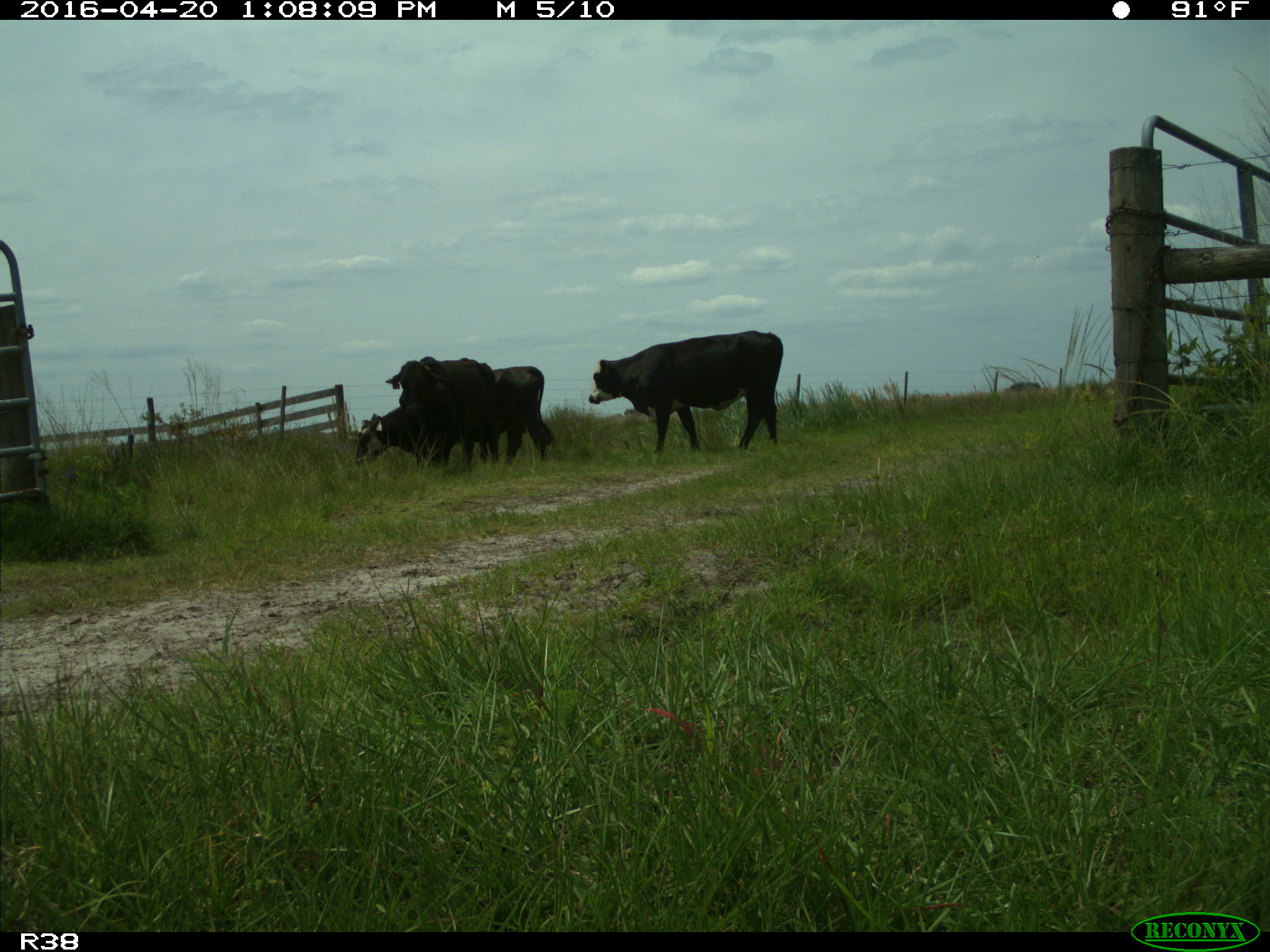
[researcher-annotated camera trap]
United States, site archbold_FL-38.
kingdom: Animalia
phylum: Chordata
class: Mammalia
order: Artiodactyla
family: Bovidae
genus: Bos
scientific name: Bos taurus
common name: domestic cow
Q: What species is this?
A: Bos taurus (domestic cow).